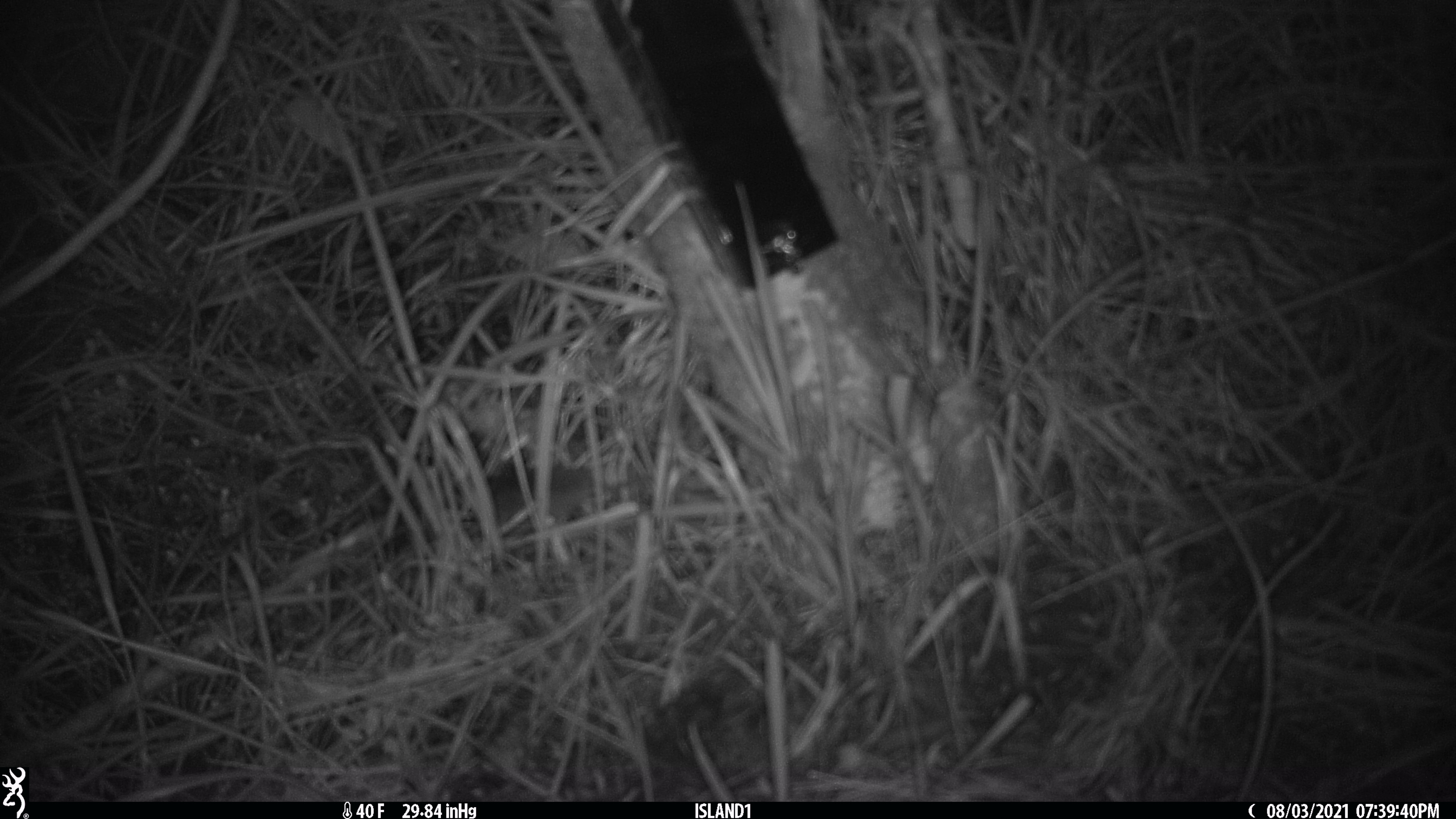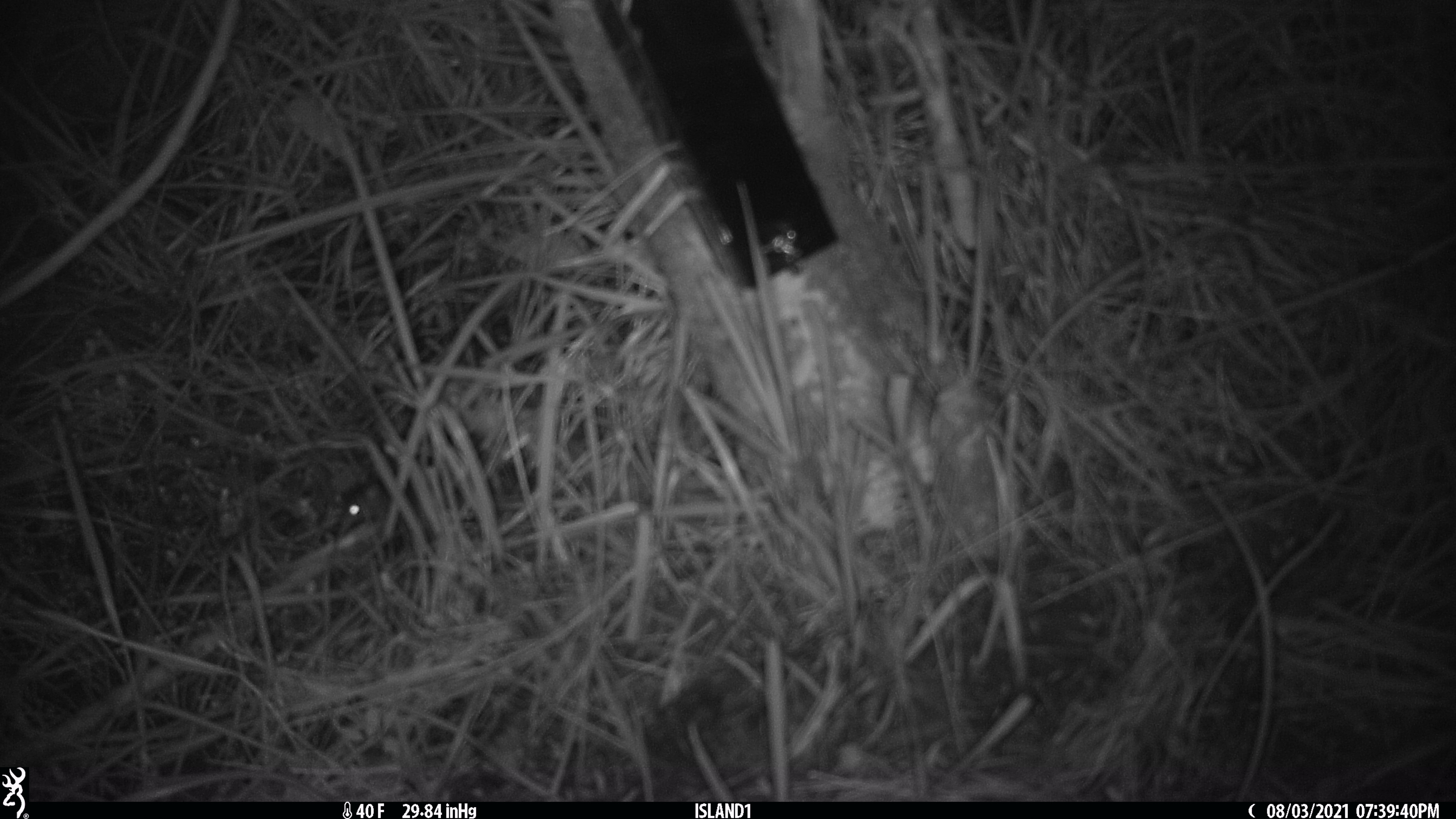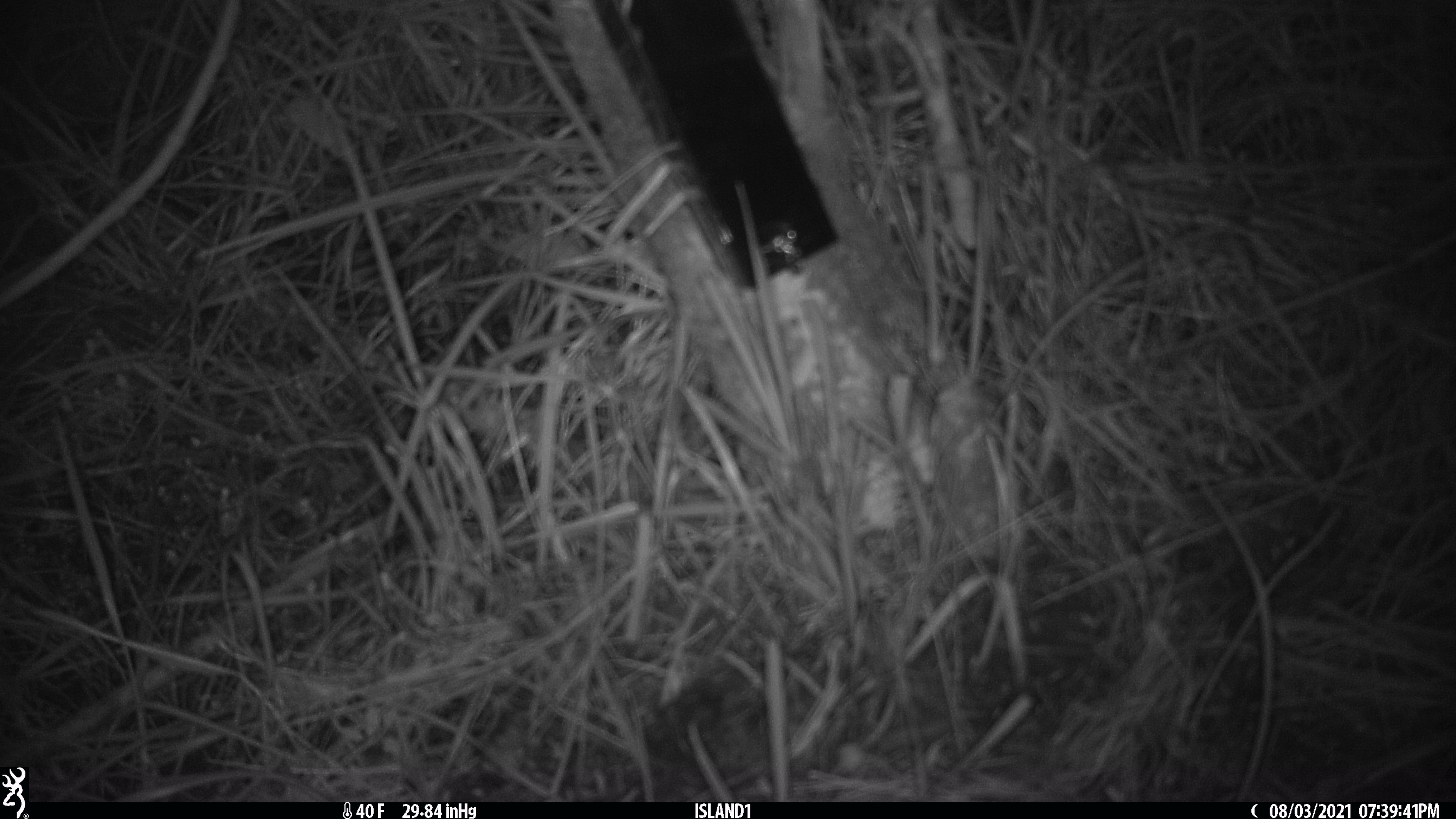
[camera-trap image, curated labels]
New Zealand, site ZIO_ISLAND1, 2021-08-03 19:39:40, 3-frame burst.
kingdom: Animalia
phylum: Chordata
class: Mammalia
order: Rodentia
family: Muridae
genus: Mus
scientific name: Mus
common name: mouse